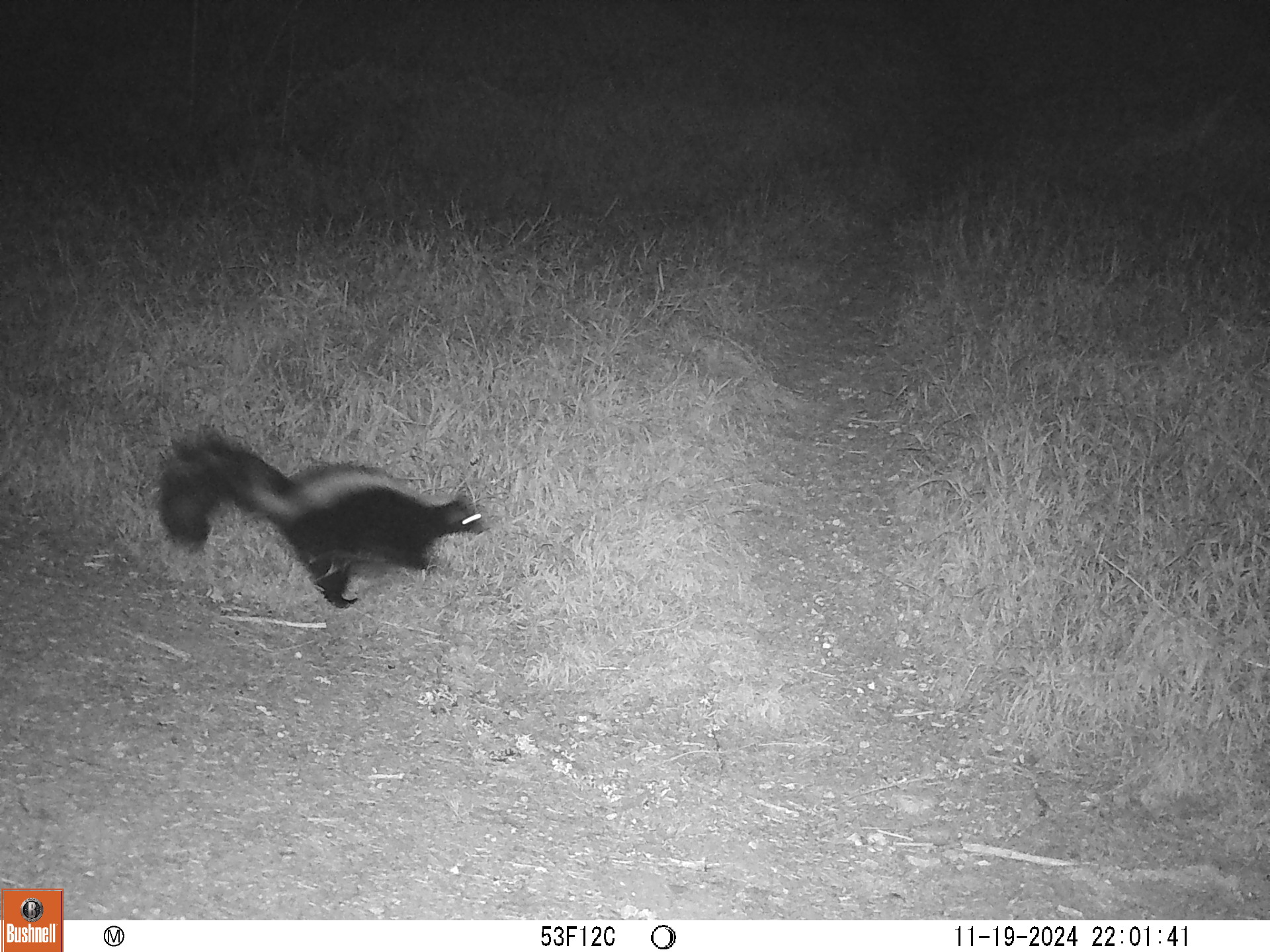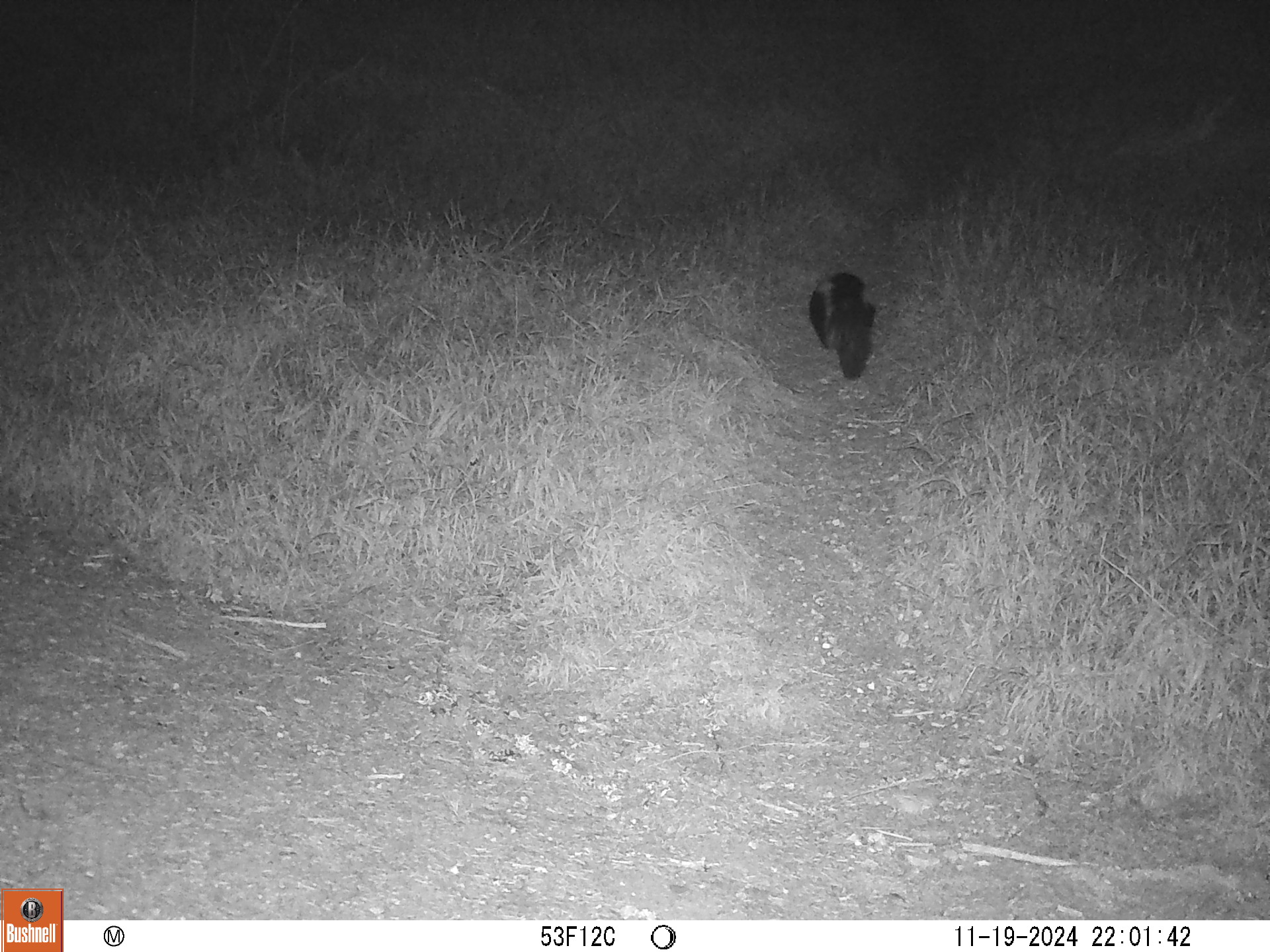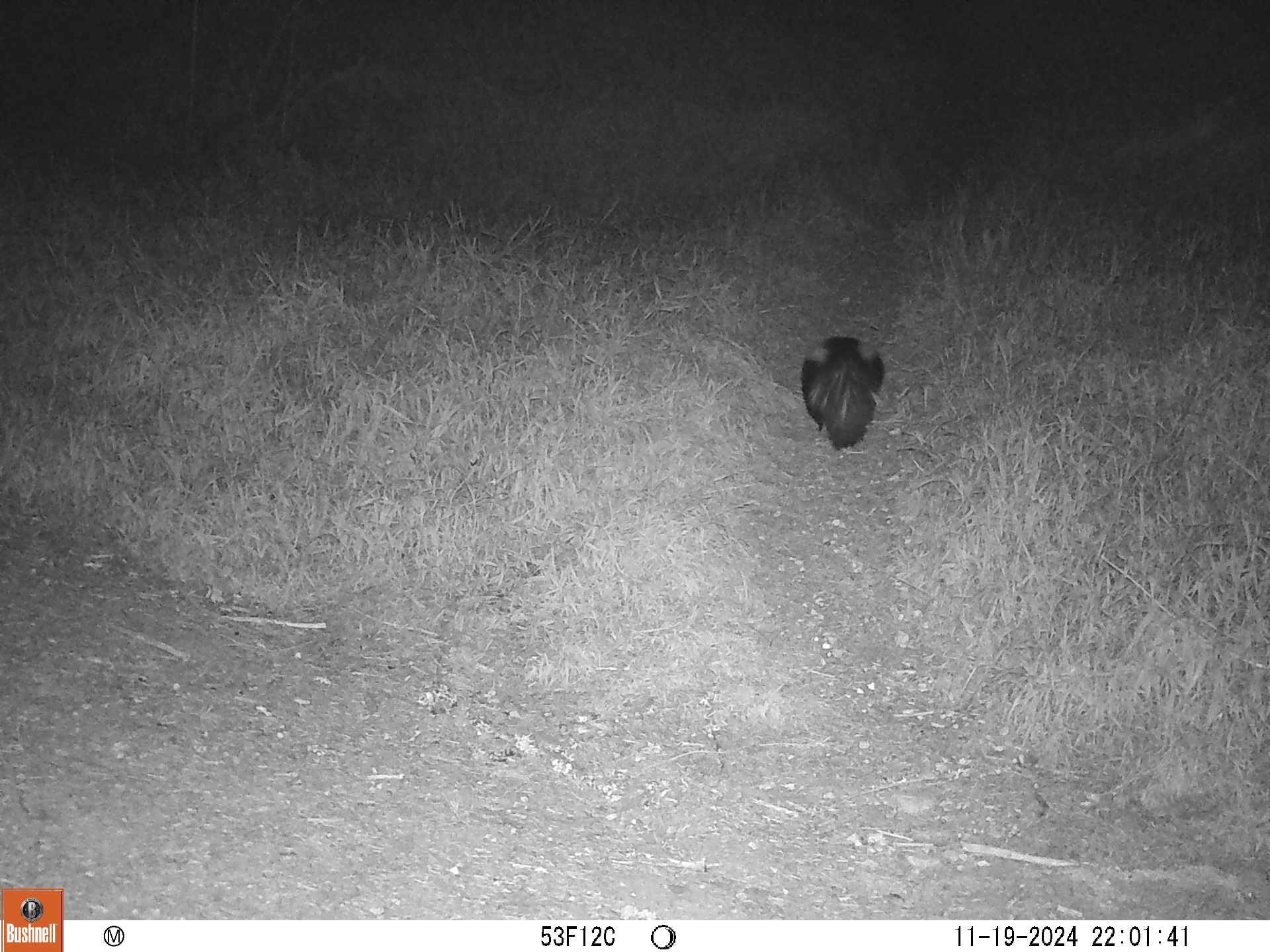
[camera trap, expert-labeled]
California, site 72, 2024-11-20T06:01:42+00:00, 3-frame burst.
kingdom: Animalia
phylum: Chordata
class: Mammalia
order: Carnivora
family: Mephitidae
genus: Mephitis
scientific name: Mephitis mephitis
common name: striped skunk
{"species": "striped skunk (Mephitis mephitis)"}